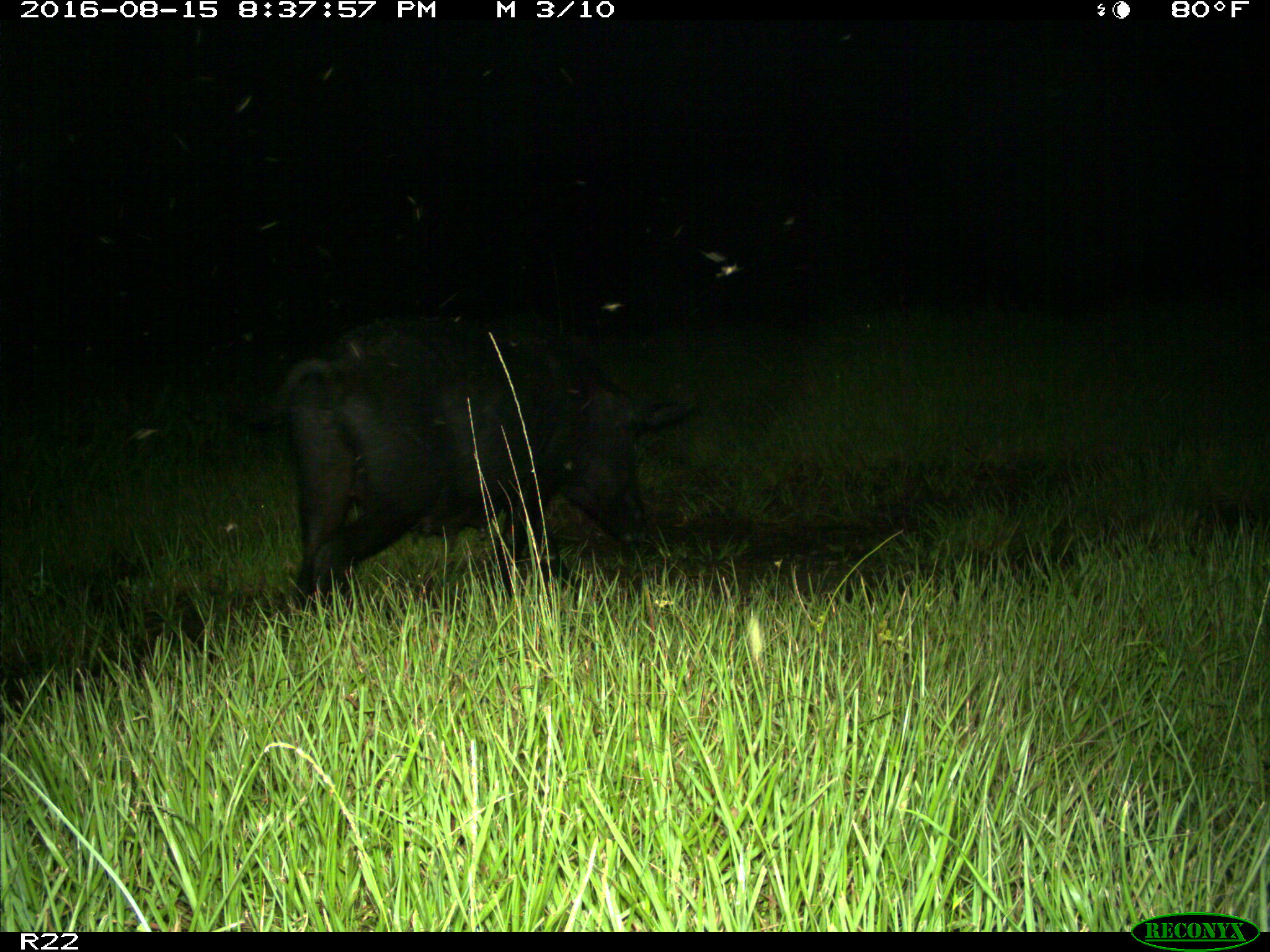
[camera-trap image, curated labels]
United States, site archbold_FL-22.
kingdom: Animalia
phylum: Chordata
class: Mammalia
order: Artiodactyla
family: Suidae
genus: Sus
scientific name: Sus scrofa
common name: wild boar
Sus scrofa (wild boar).